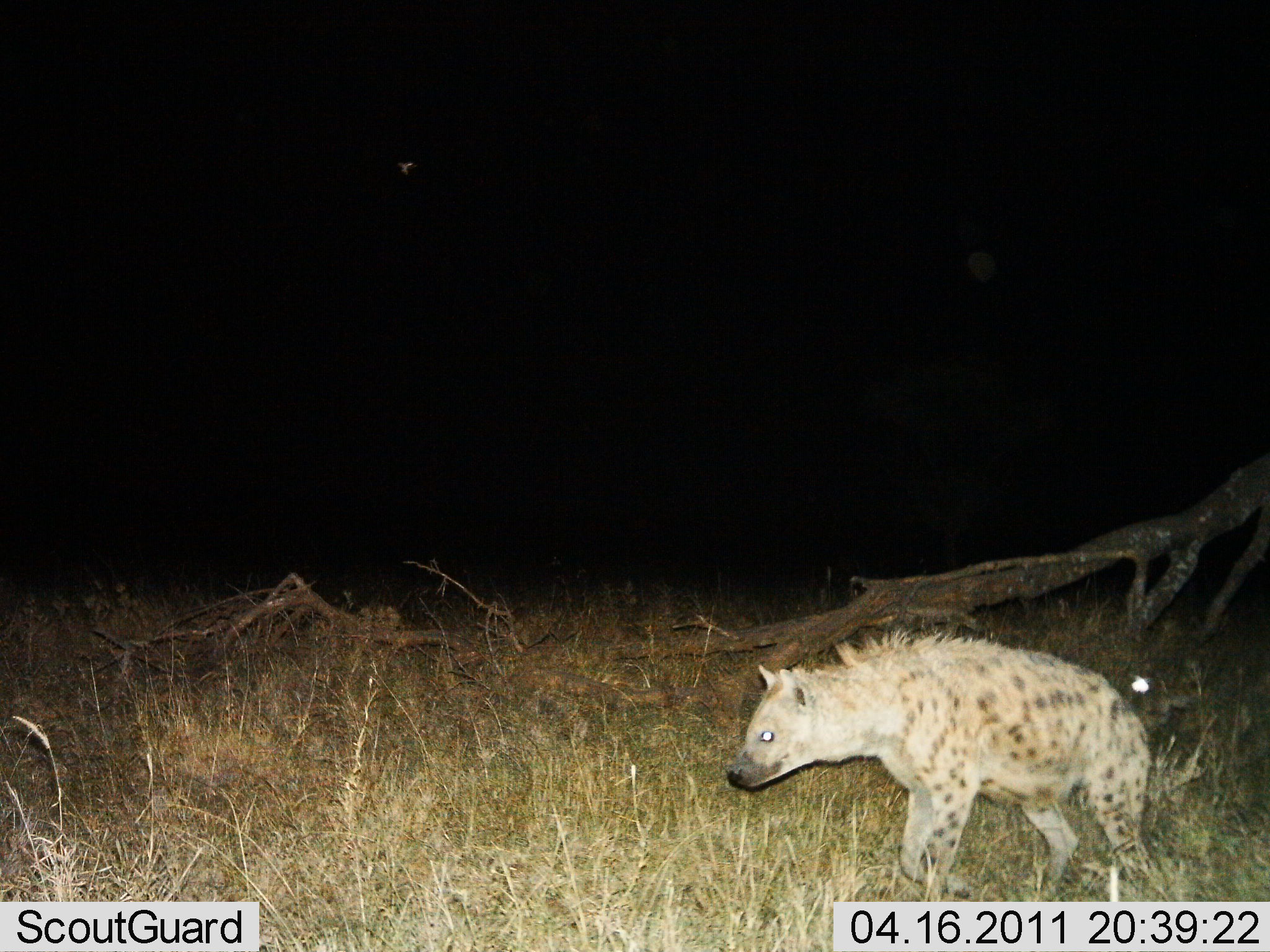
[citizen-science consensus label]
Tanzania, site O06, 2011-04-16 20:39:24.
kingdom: Animalia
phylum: Chordata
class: Mammalia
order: Carnivora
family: Hyaenidae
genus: Crocuta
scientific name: Crocuta crocuta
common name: spotted hyena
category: hyenaspotted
Hyenaspotted (spotted hyena) (Crocuta crocuta), count 1. Behavior (volunteer vote fractions): standing 10%, resting 0%, moving 90%, interacting 0%. Young present (vote fraction): 0%. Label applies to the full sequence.